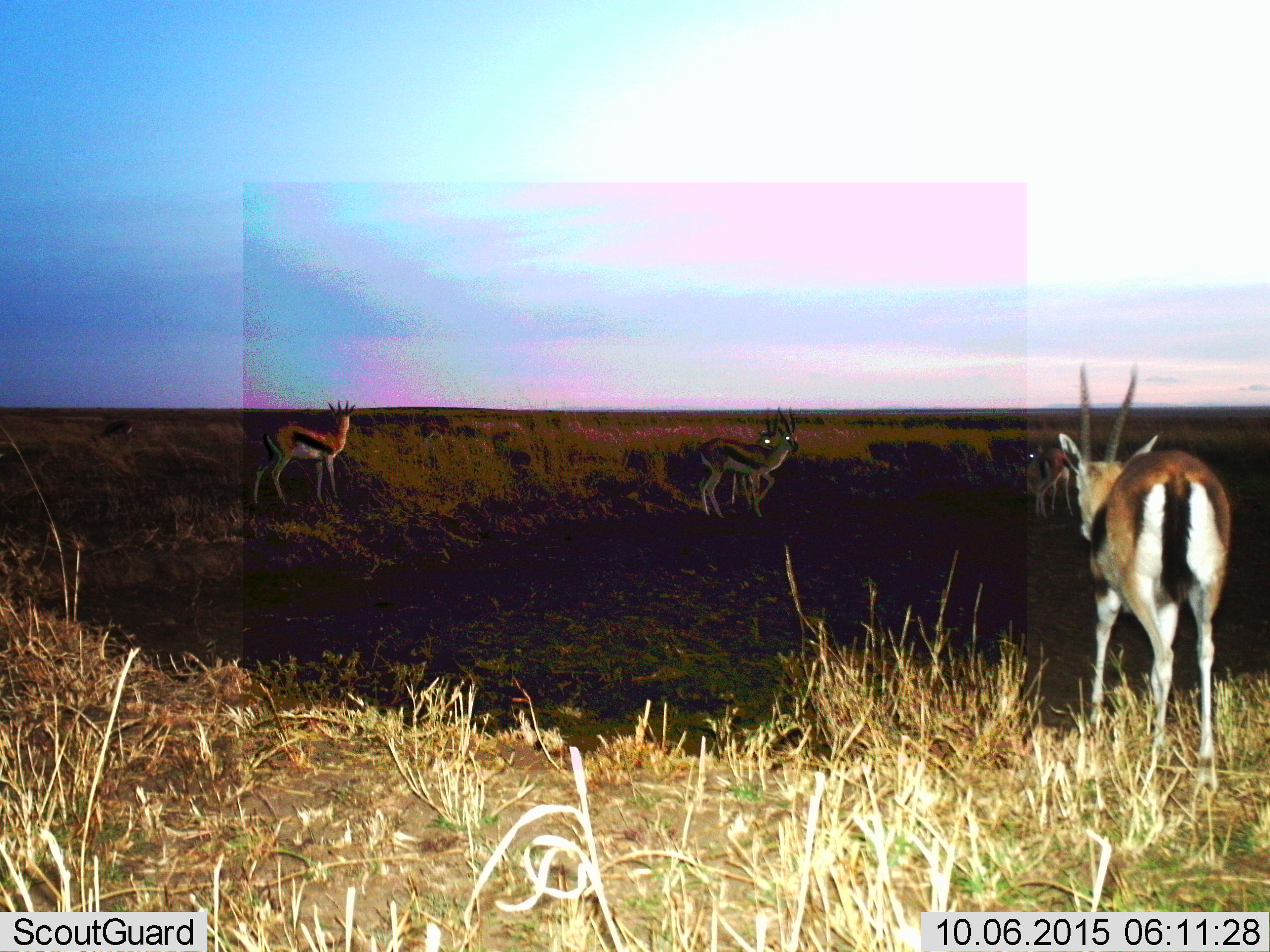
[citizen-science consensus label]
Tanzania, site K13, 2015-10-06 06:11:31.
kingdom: Animalia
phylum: Chordata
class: Mammalia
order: Artiodactyla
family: Bovidae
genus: Eudorcas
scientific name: Eudorcas thomsonii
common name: thomson's gazelle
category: gazellethomsons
Gazellethomsons (thomson's gazelle) (Eudorcas thomsonii), count 5. Behavior (volunteer vote fractions): standing 89%, resting 0%, moving 22%, interacting 0%. Young present (vote fraction): 11%. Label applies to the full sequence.